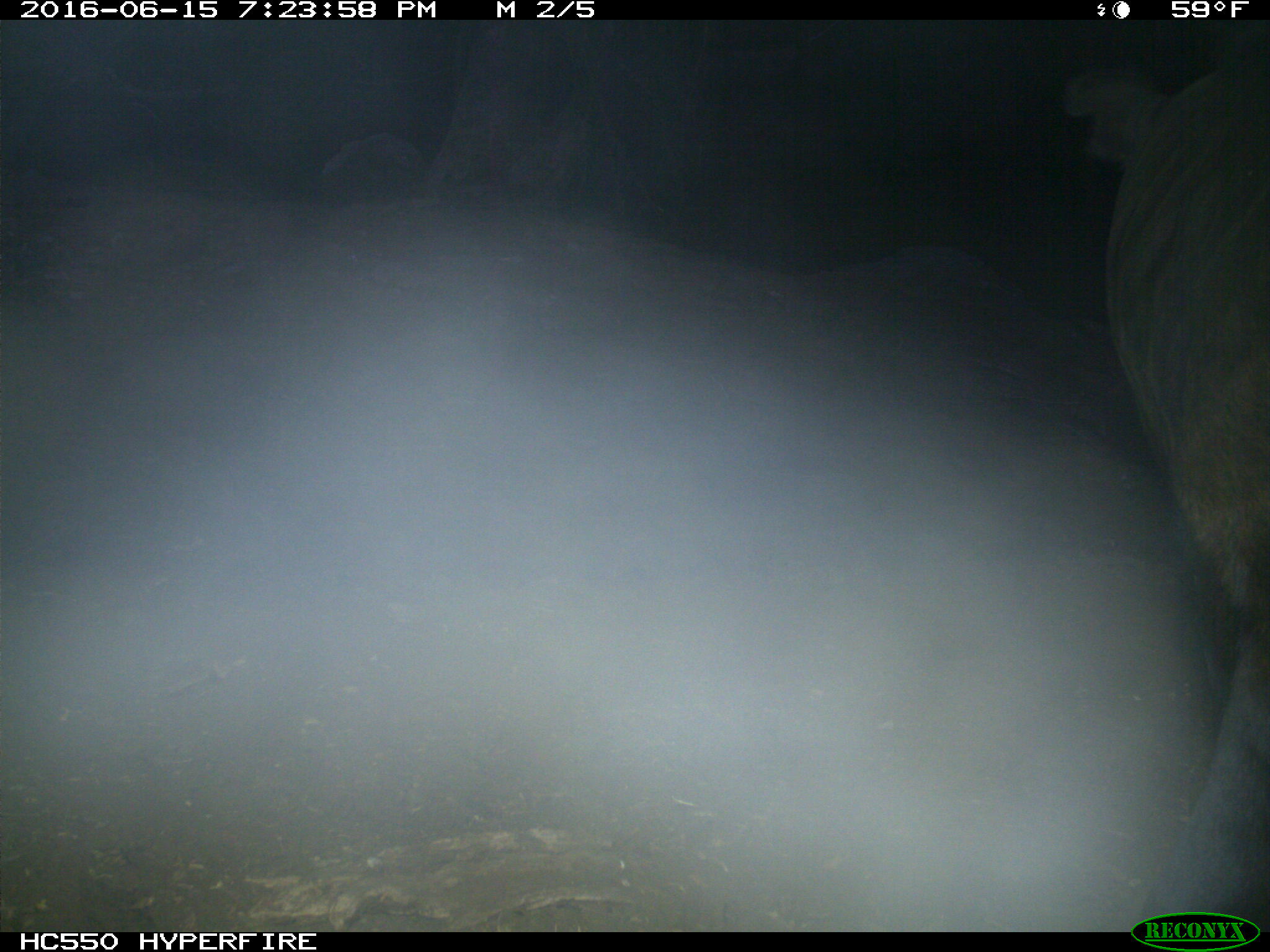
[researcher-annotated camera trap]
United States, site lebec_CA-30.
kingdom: Animalia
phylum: Chordata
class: Mammalia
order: Artiodactyla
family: Bovidae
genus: Bos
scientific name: Bos taurus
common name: domestic cow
Bos taurus (domestic cow).